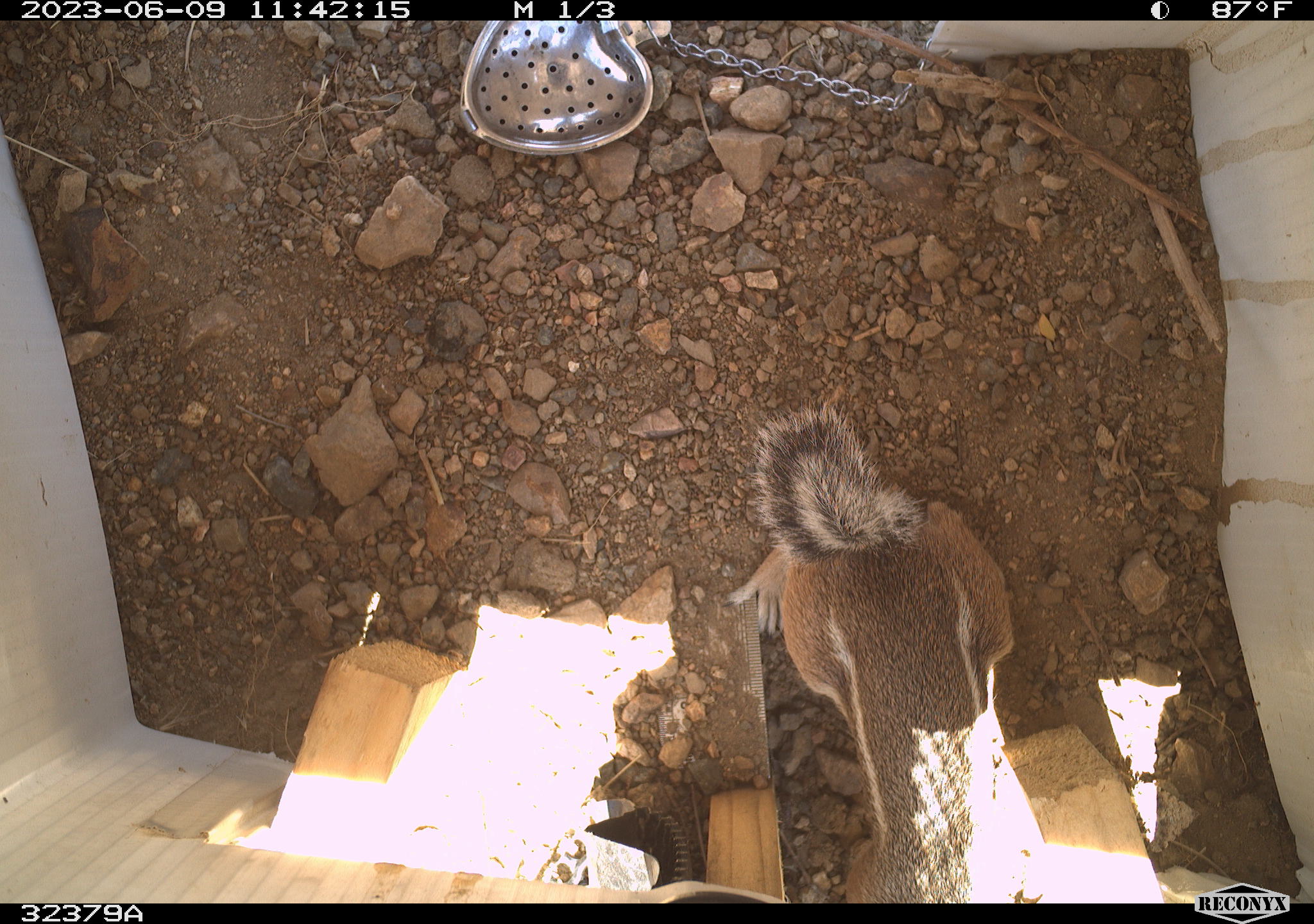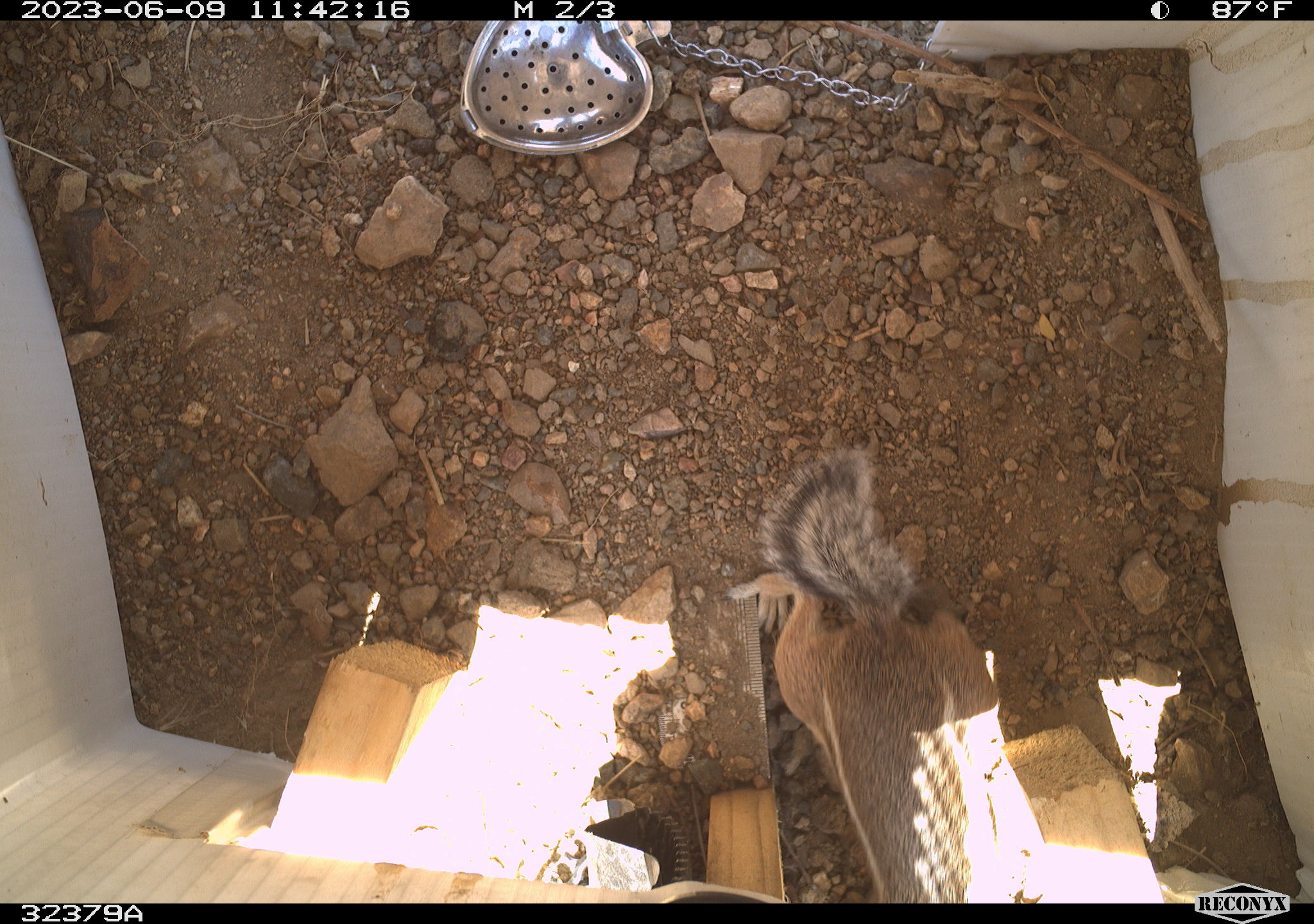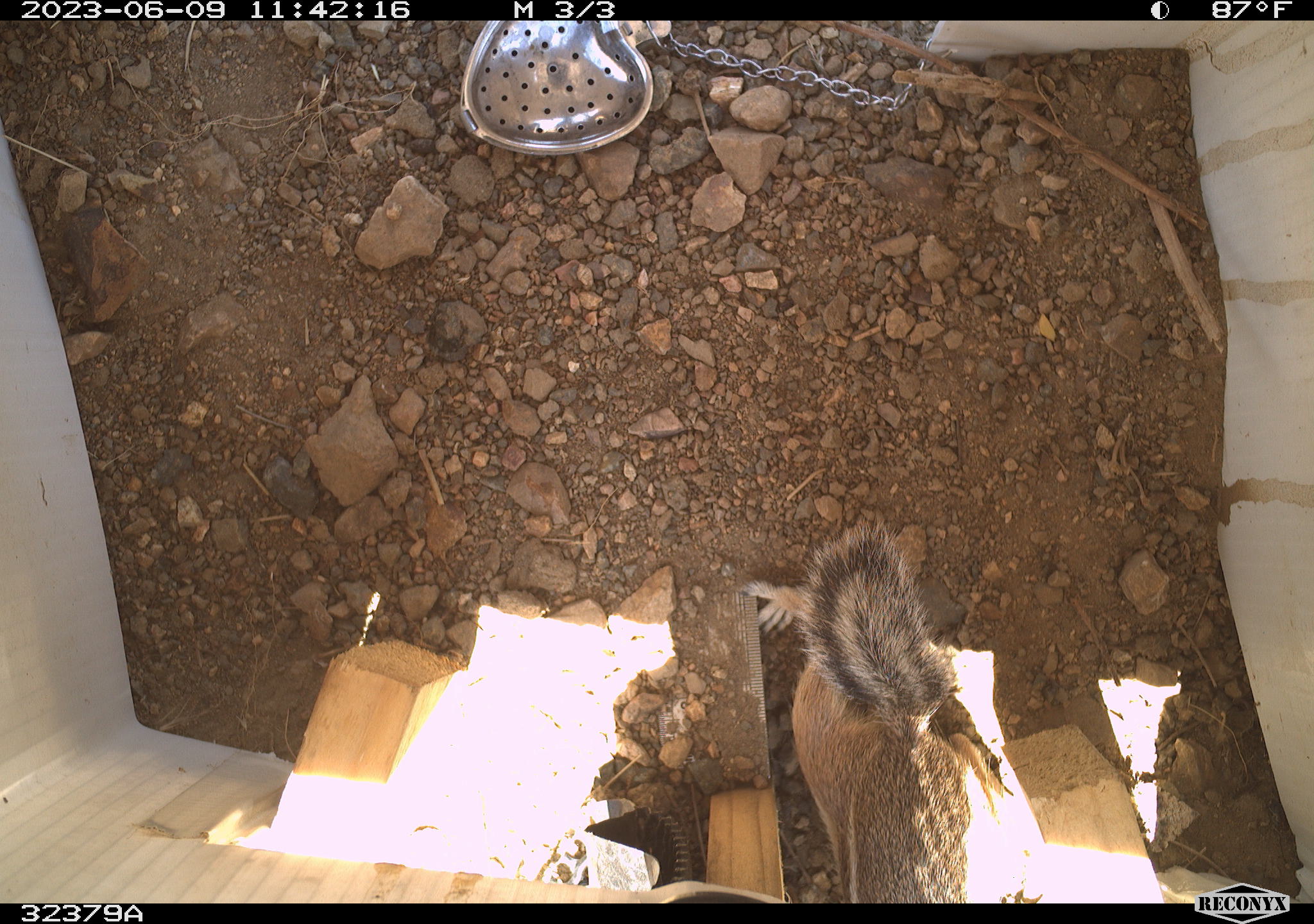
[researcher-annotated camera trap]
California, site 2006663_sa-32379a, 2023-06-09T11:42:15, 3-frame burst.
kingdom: Animalia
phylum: Chordata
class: Mammalia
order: Rodentia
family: Sciuridae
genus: Ammospermophilus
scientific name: Ammospermophilus leucurus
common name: white-tailed antelope squirrel